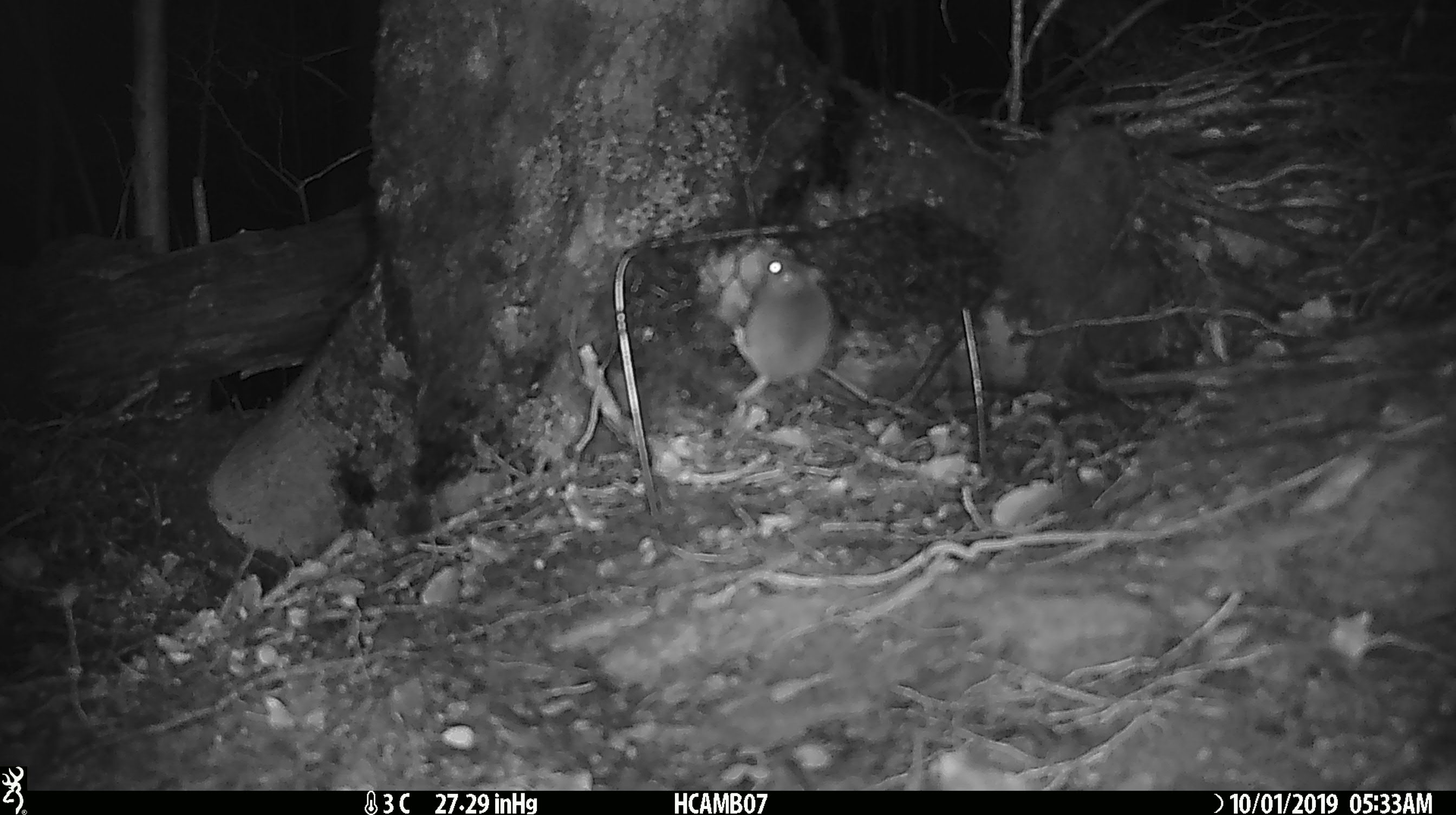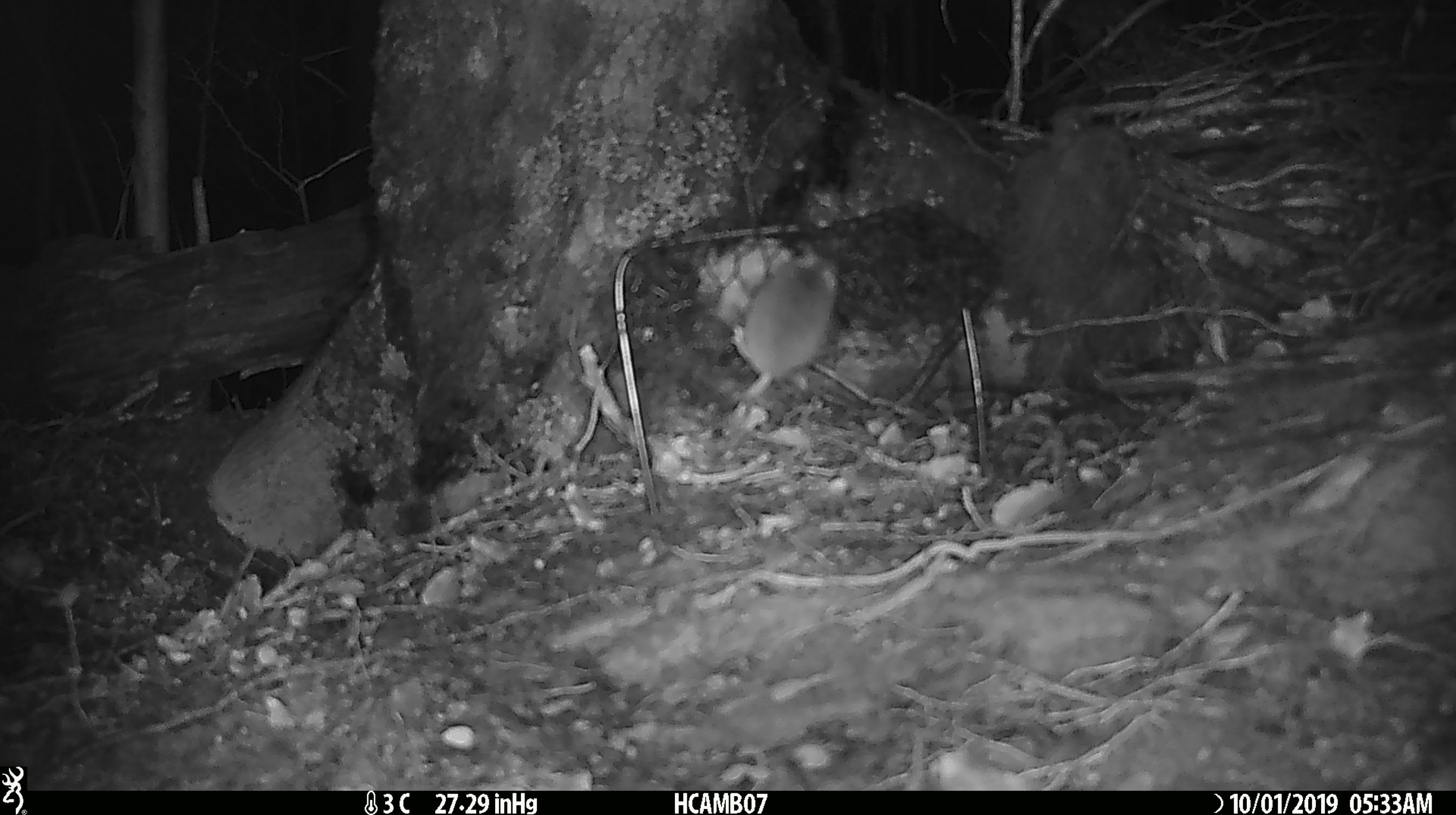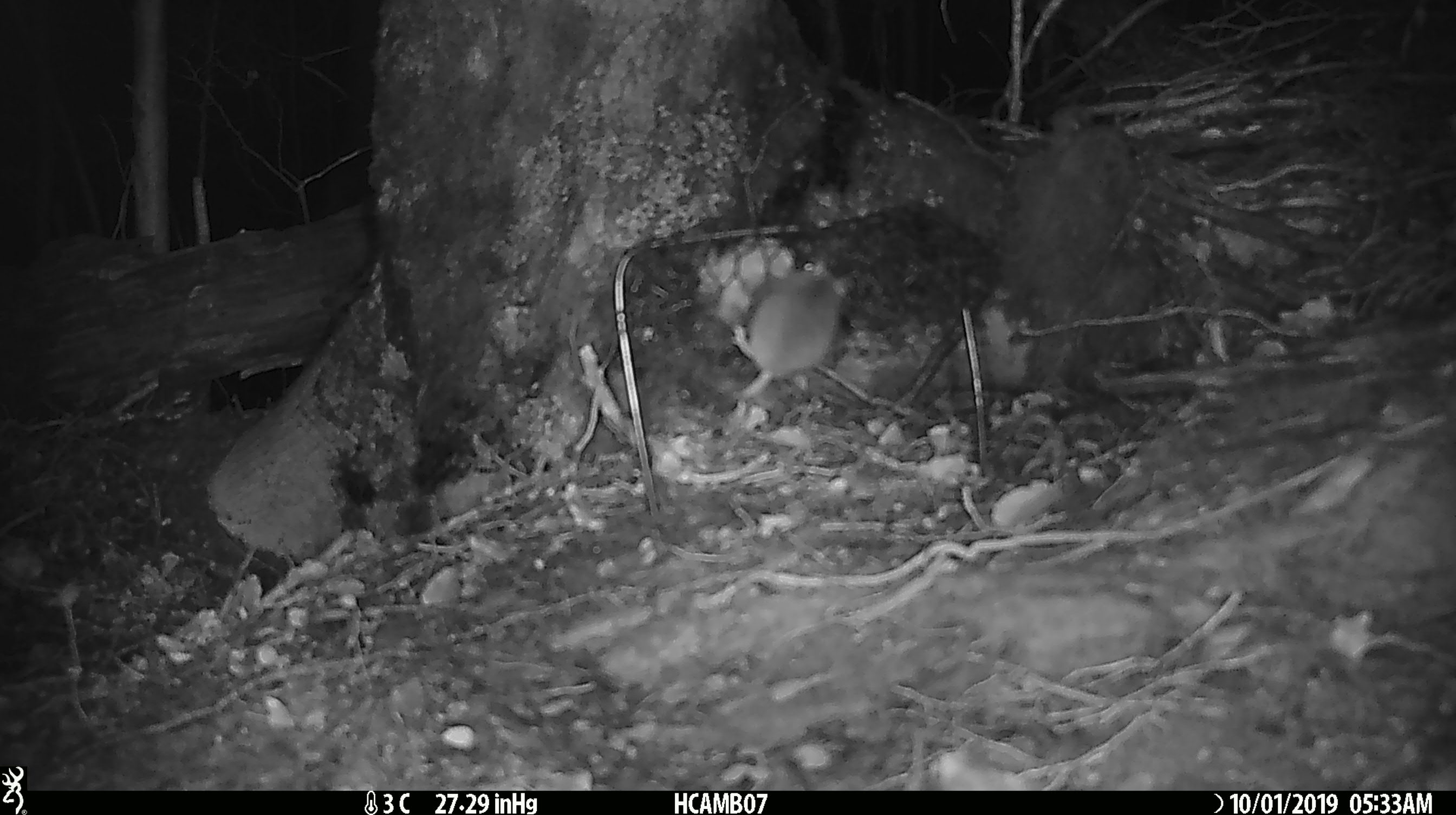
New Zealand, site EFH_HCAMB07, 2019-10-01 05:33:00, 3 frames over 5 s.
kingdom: Animalia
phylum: Chordata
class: Mammalia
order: Rodentia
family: Muridae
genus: Mus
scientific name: Mus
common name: mouse